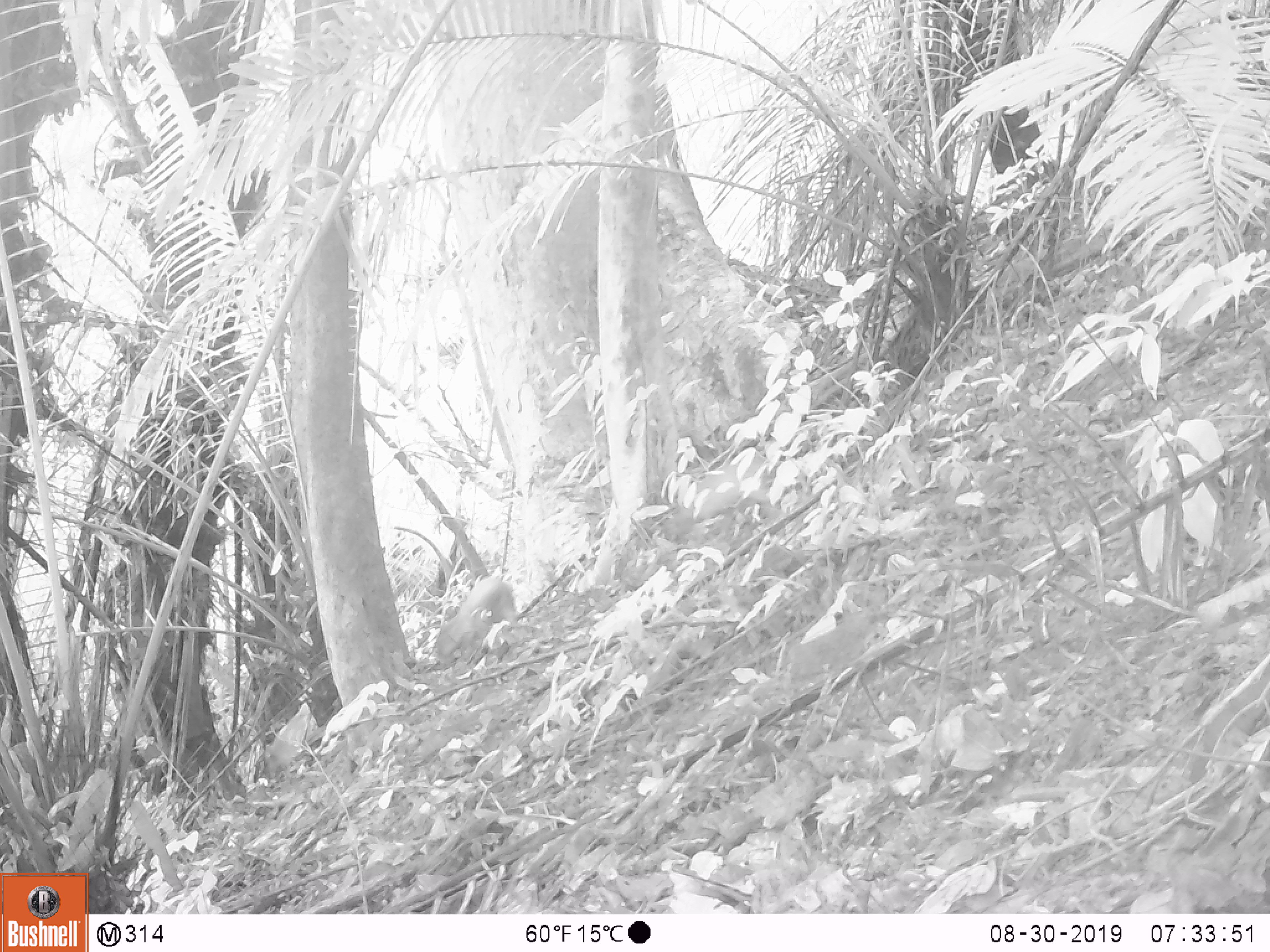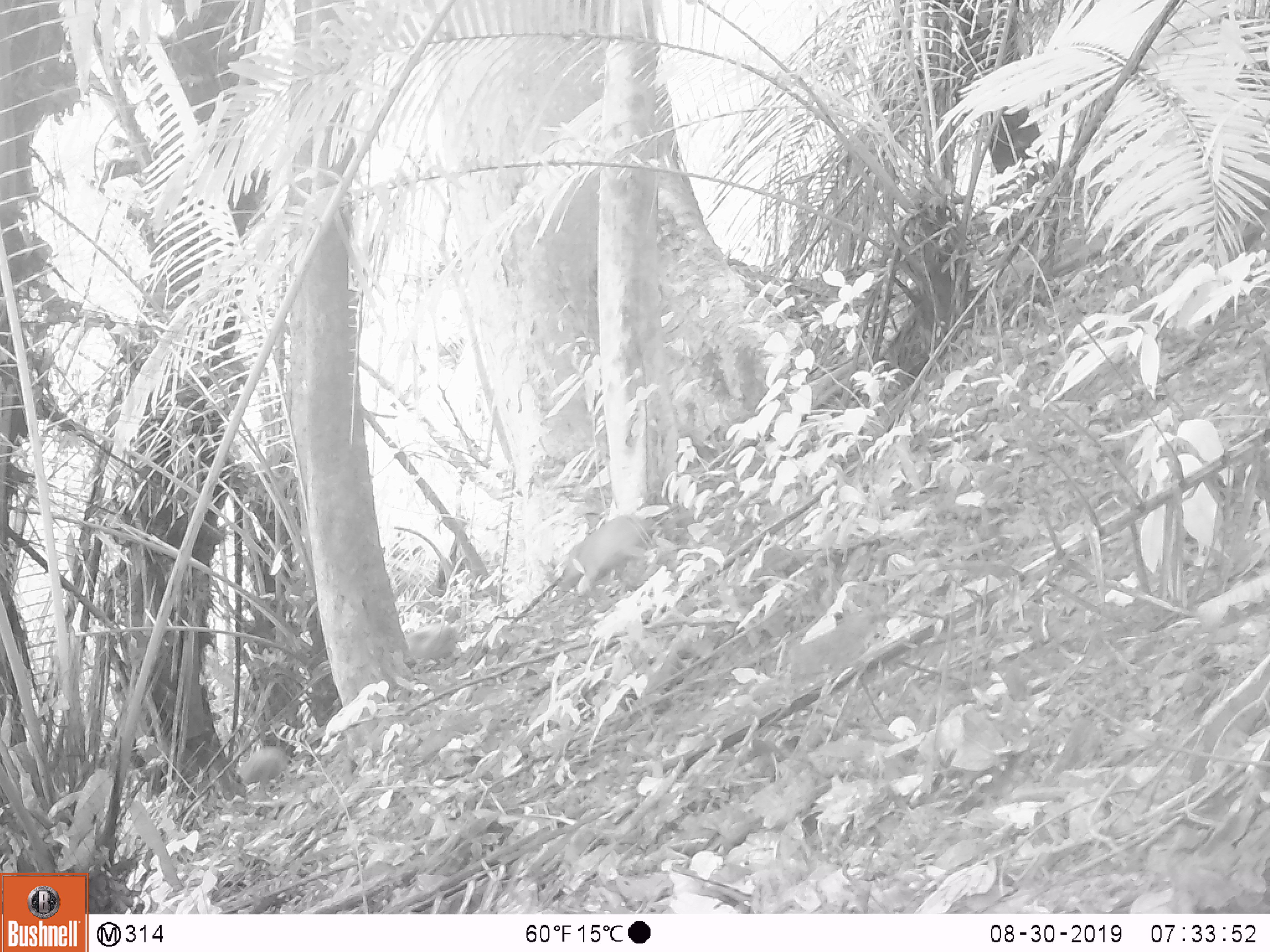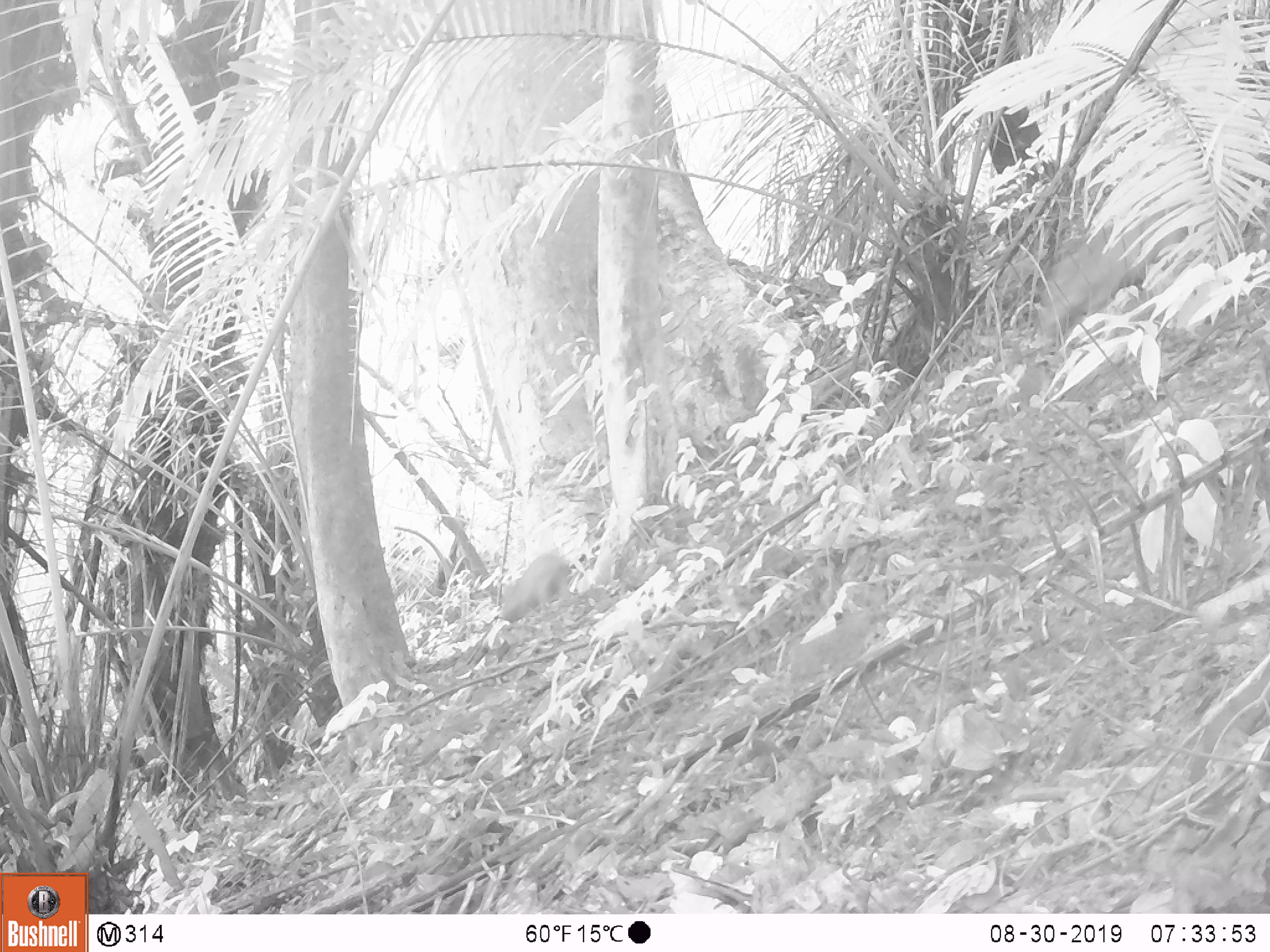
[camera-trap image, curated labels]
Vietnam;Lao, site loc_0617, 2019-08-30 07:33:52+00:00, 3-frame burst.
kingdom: Animalia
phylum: Chordata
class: Mammalia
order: Artiodactyla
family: Suidae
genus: Sus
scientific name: Sus scrofa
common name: eurasian wild pig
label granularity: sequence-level